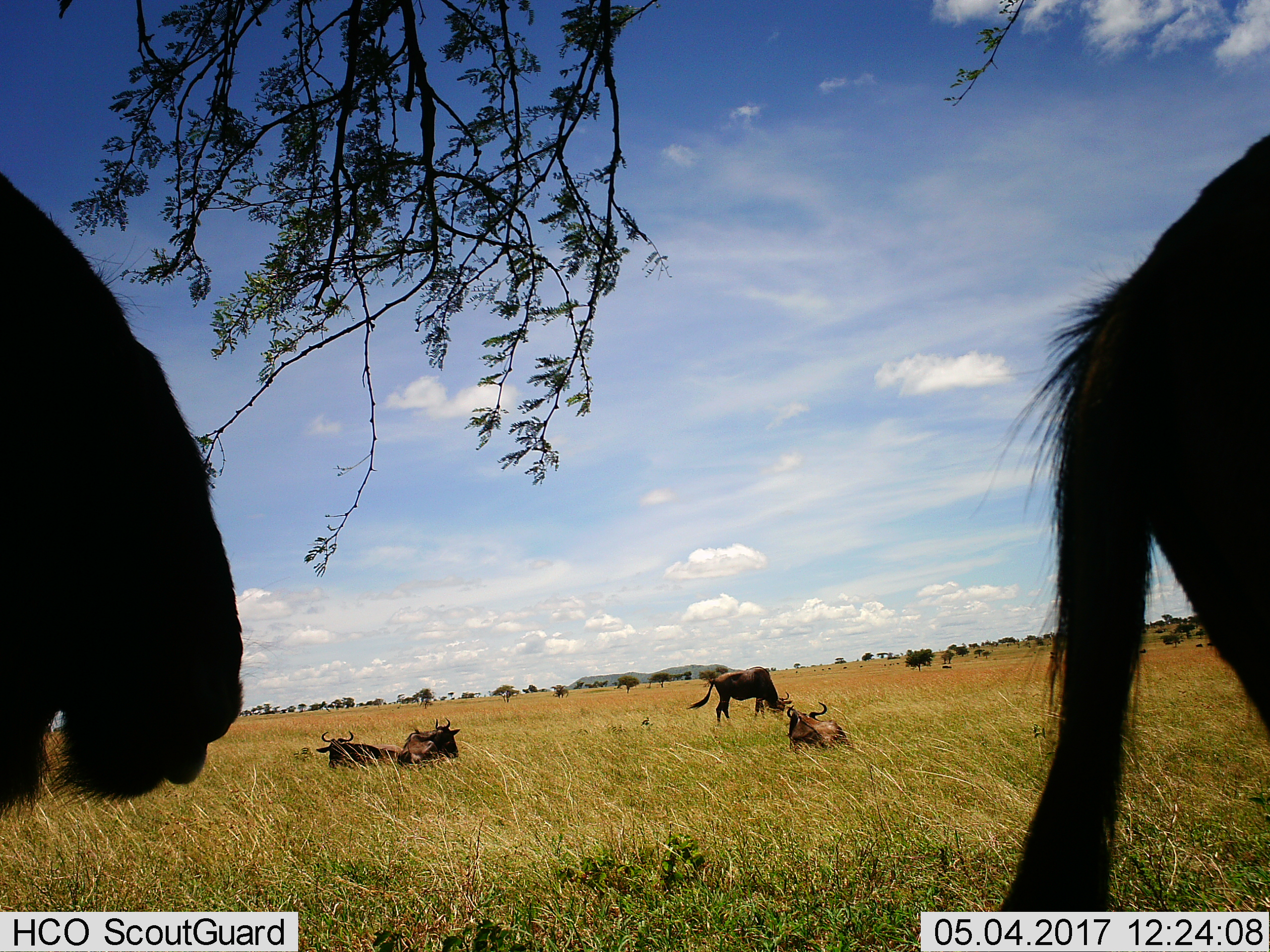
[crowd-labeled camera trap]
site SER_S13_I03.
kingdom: Animalia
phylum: Chordata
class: Mammalia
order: Artiodactyla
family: Bovidae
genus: Connochaetes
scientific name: Connochaetes taurinus taurinus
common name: blue wildebeest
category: wildebeestblue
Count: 11-50.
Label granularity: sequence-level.